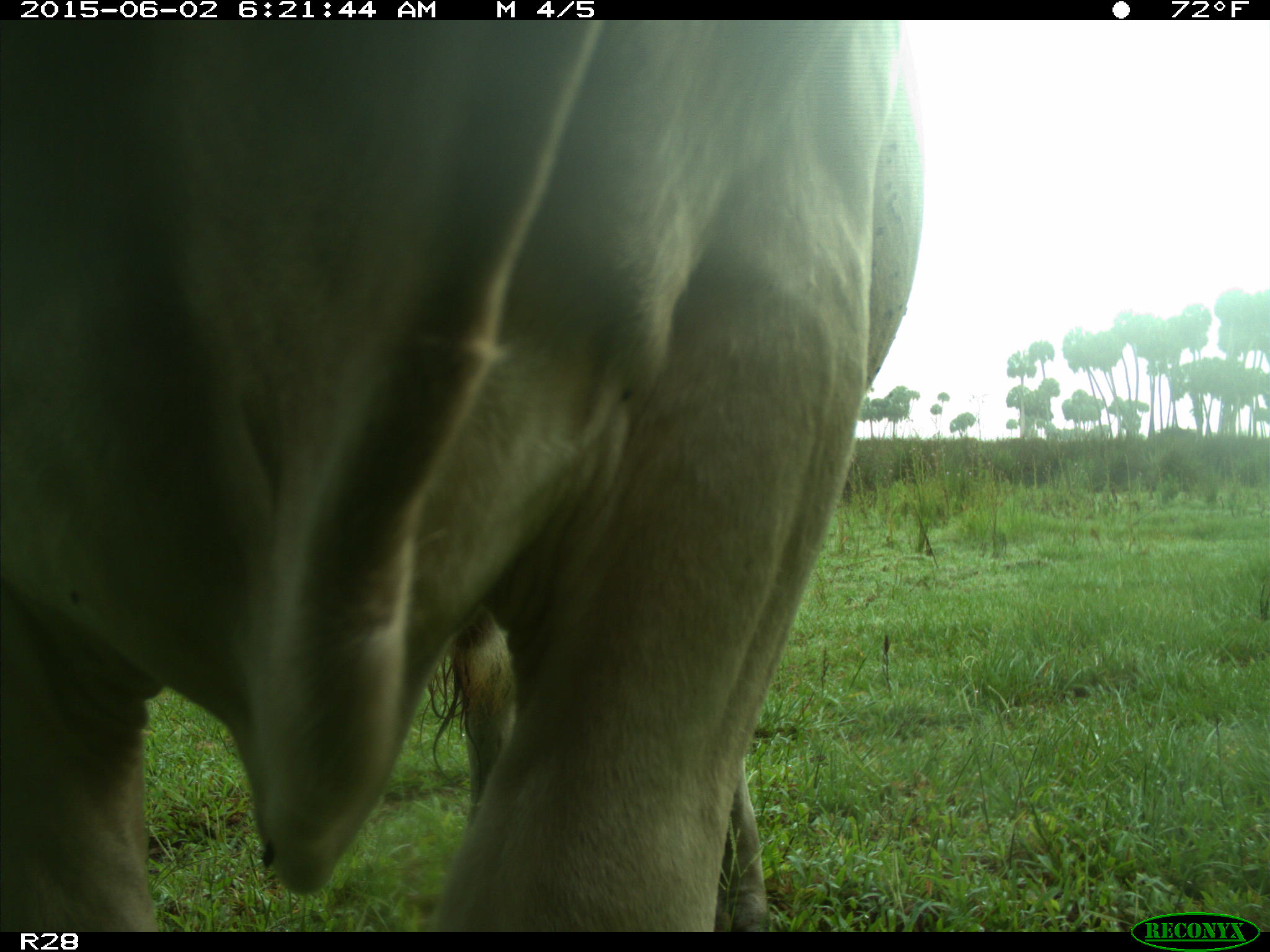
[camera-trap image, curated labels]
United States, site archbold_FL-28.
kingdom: Animalia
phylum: Chordata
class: Mammalia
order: Artiodactyla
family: Bovidae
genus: Bos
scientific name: Bos taurus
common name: domestic cow